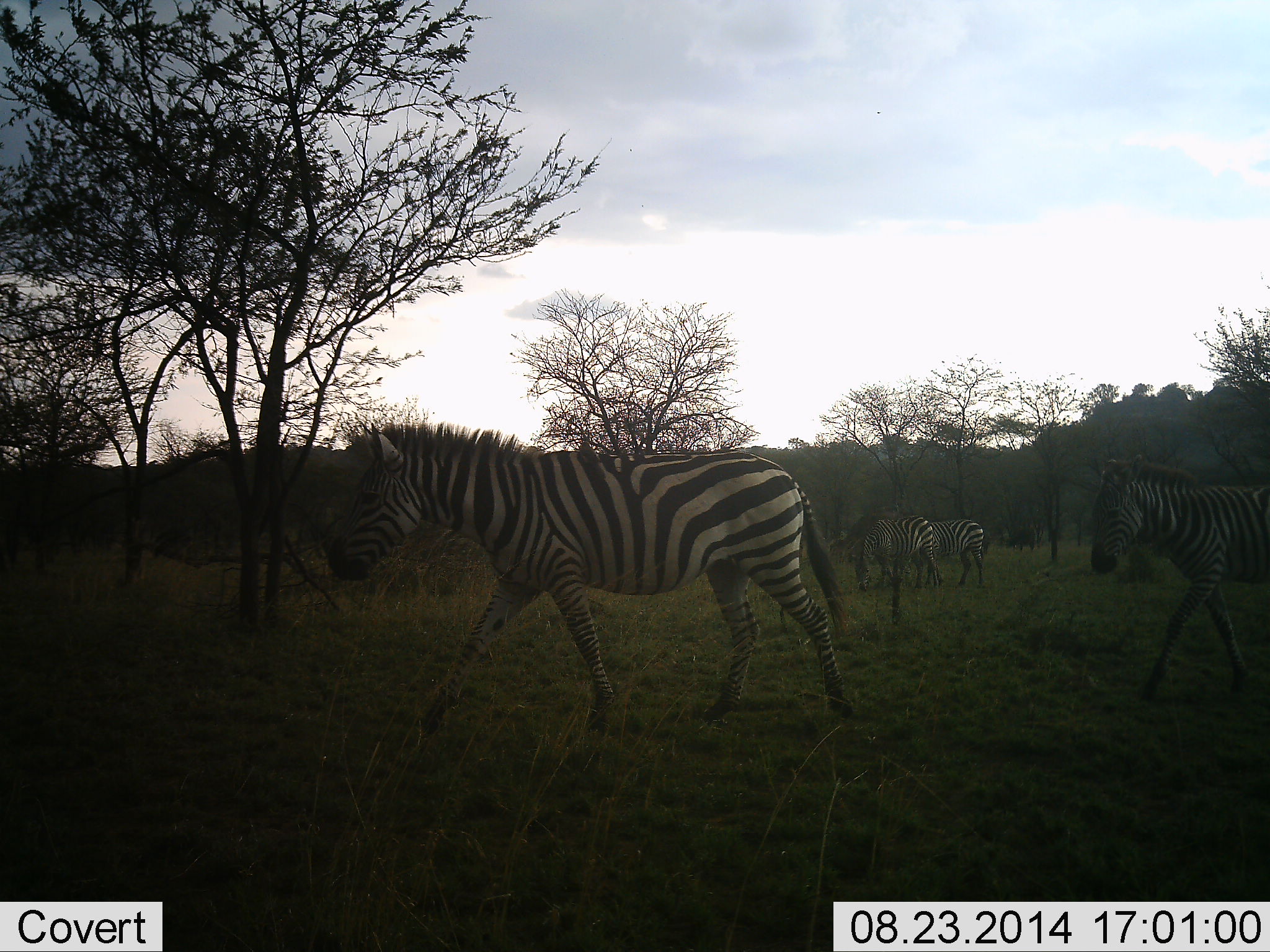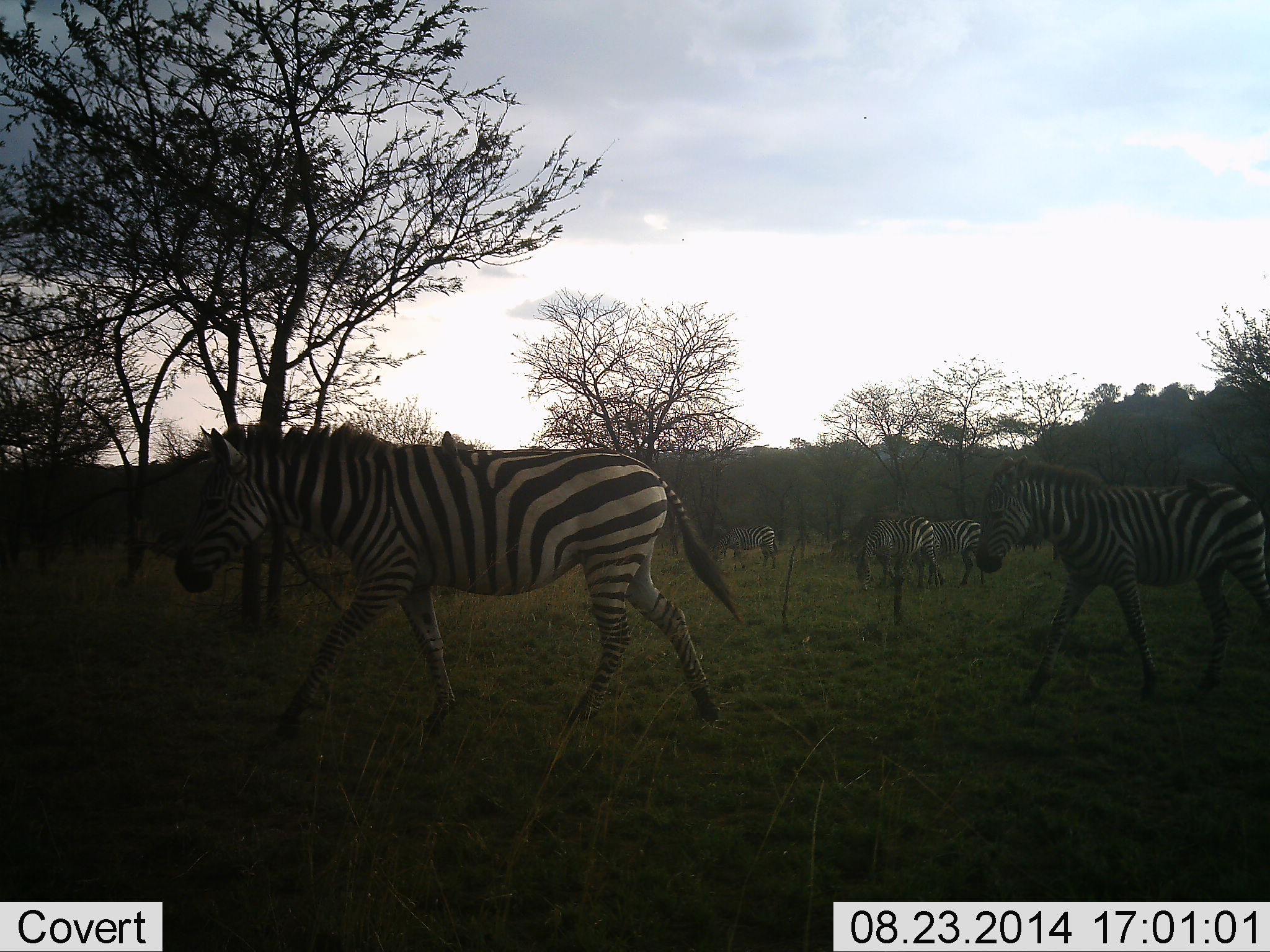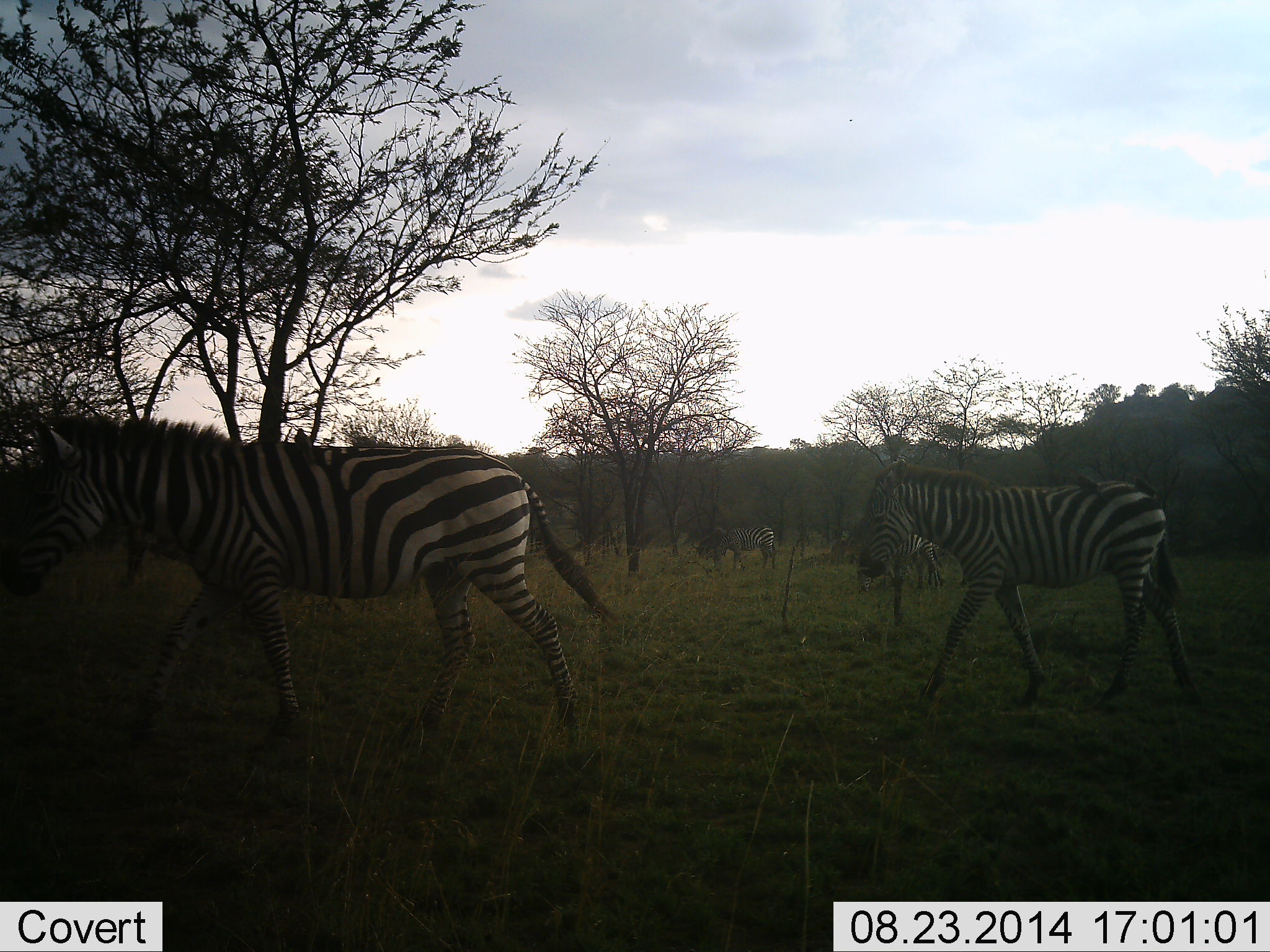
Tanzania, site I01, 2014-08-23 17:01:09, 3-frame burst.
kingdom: Animalia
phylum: Chordata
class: Mammalia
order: Perissodactyla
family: Equidae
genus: Equus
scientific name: Equus quagga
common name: plains zebra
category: zebra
Zebra (plains zebra) (Equus quagga), count 5. Behavior (volunteer vote fractions): standing 45%, resting 0%, moving 100%, interacting 0%. Young present (vote fraction): 18%. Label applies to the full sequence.